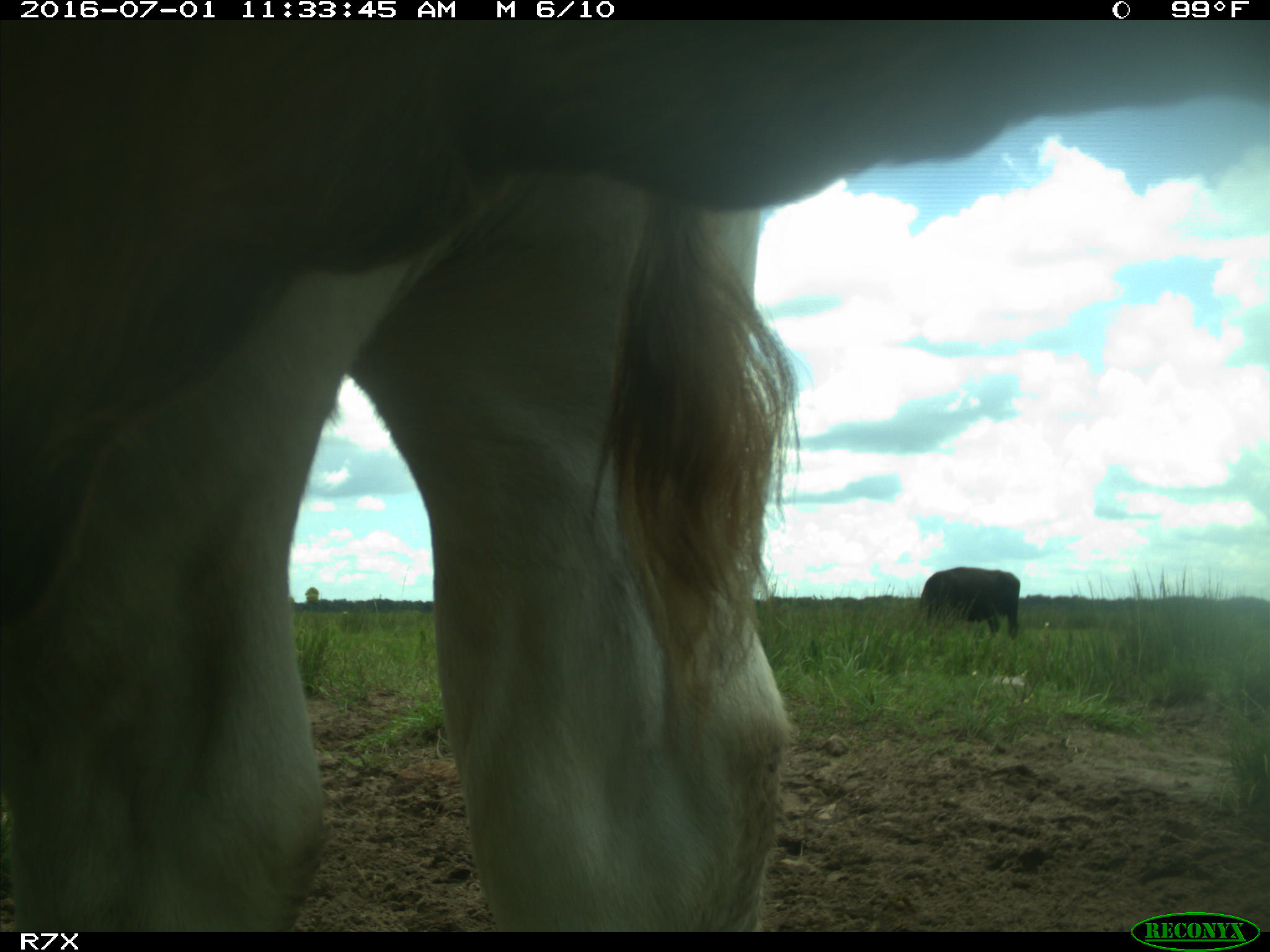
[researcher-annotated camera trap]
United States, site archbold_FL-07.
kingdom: Animalia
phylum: Chordata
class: Mammalia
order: Artiodactyla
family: Bovidae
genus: Bos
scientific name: Bos taurus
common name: domestic cow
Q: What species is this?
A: Bos taurus (domestic cow).